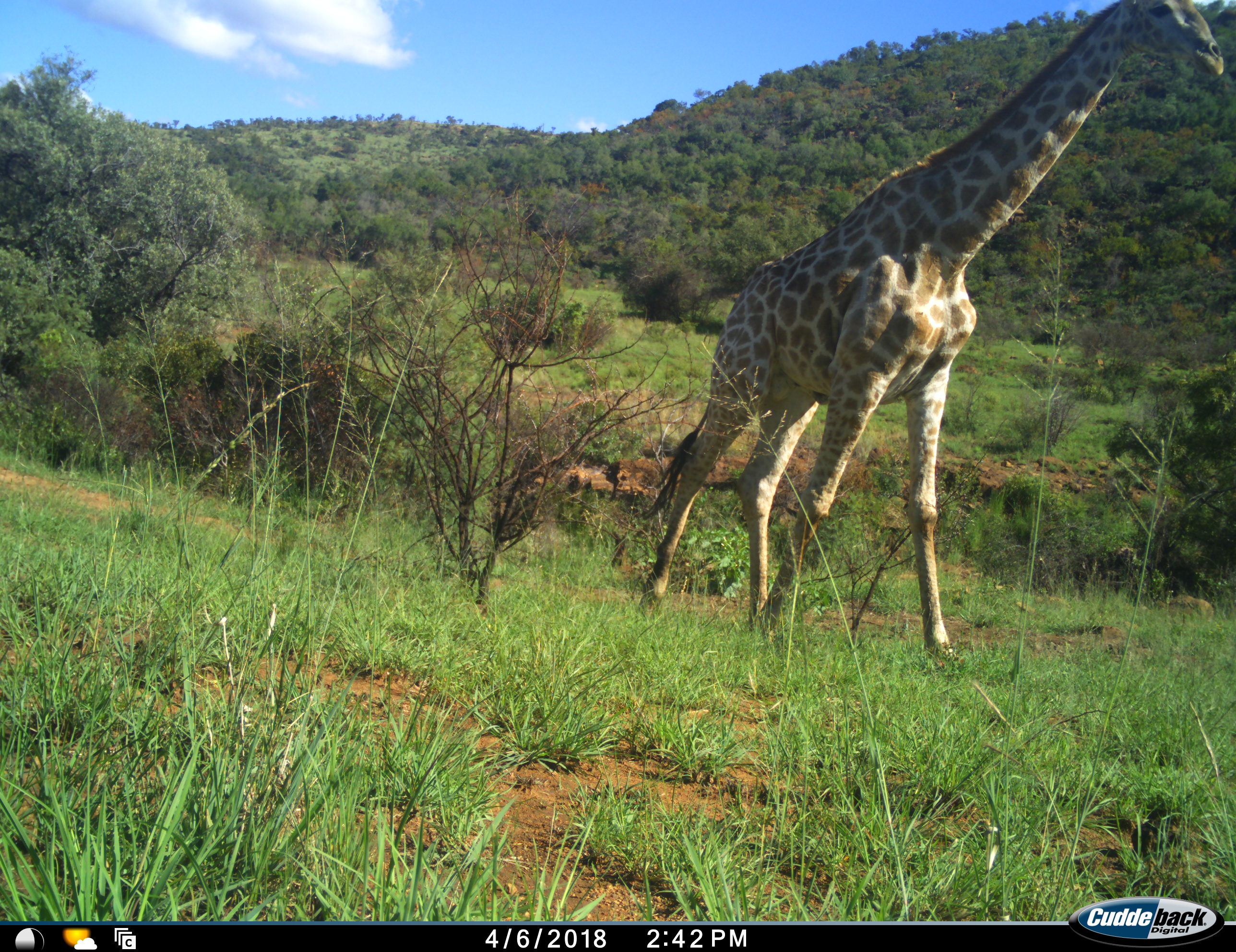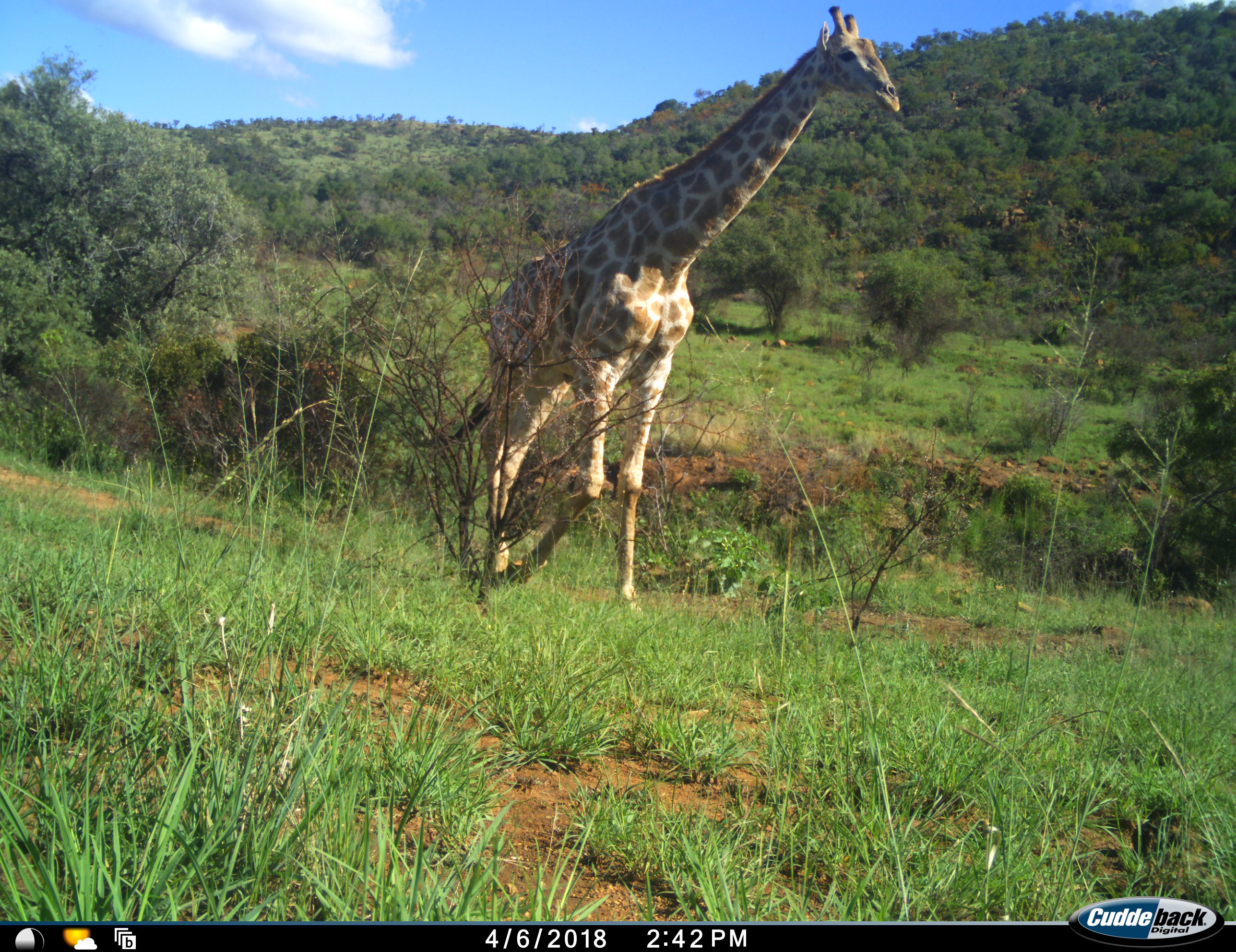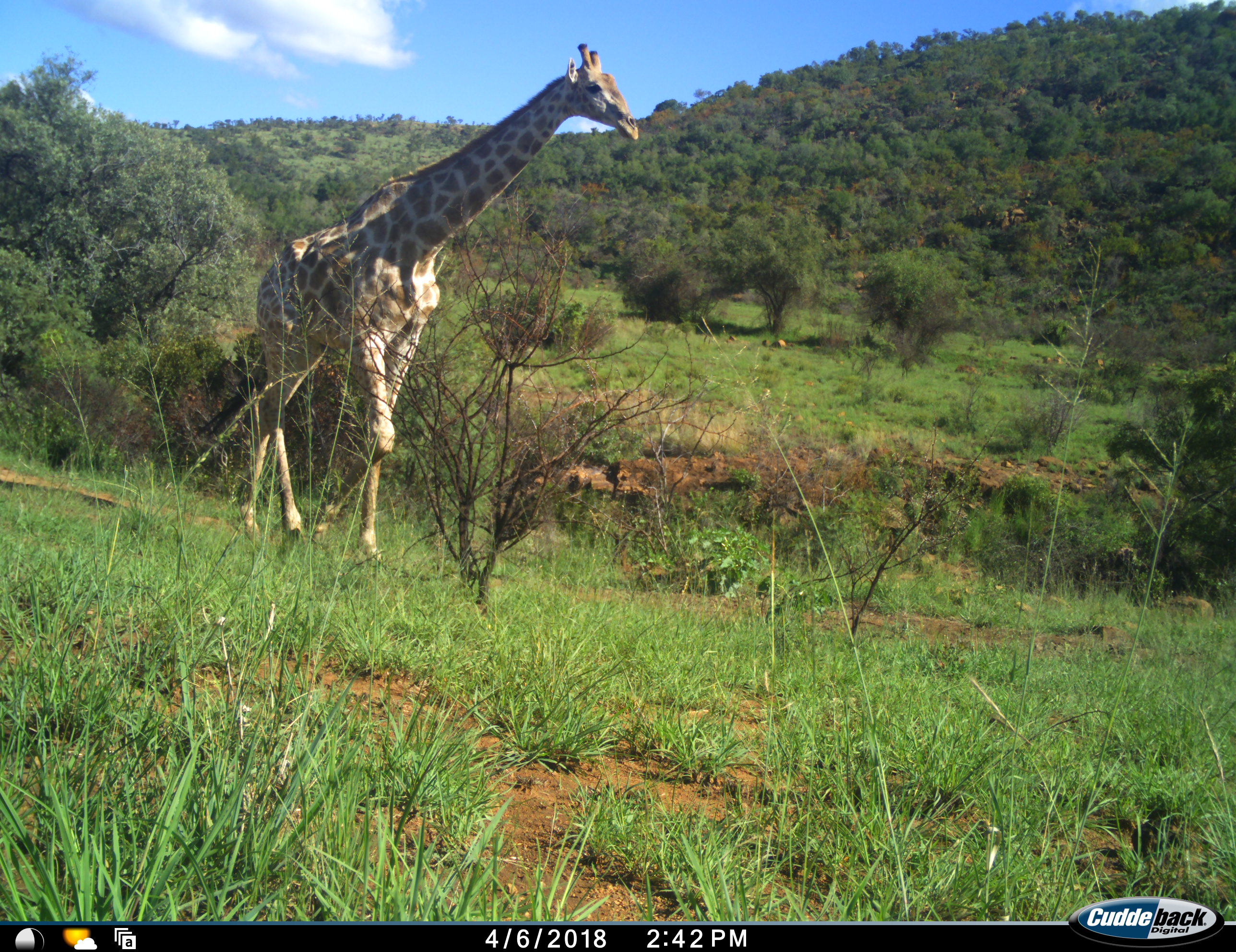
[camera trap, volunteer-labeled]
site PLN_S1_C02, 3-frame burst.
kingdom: Animalia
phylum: Chordata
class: Mammalia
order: Artiodactyla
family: Giraffidae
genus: Giraffa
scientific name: Giraffa camelopardalis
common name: giraffe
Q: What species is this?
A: Giraffe (Giraffa camelopardalis).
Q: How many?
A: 1.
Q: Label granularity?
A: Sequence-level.